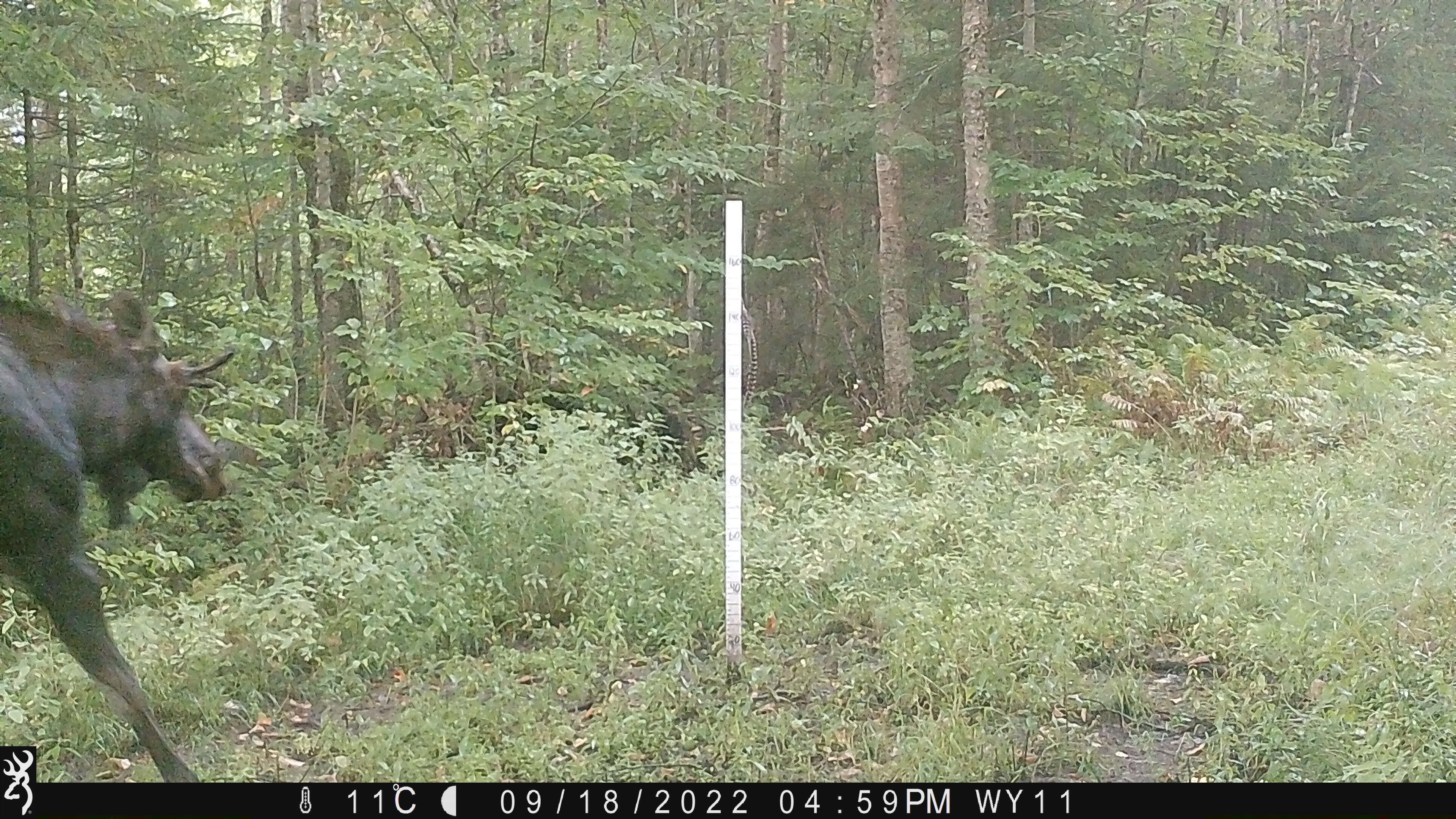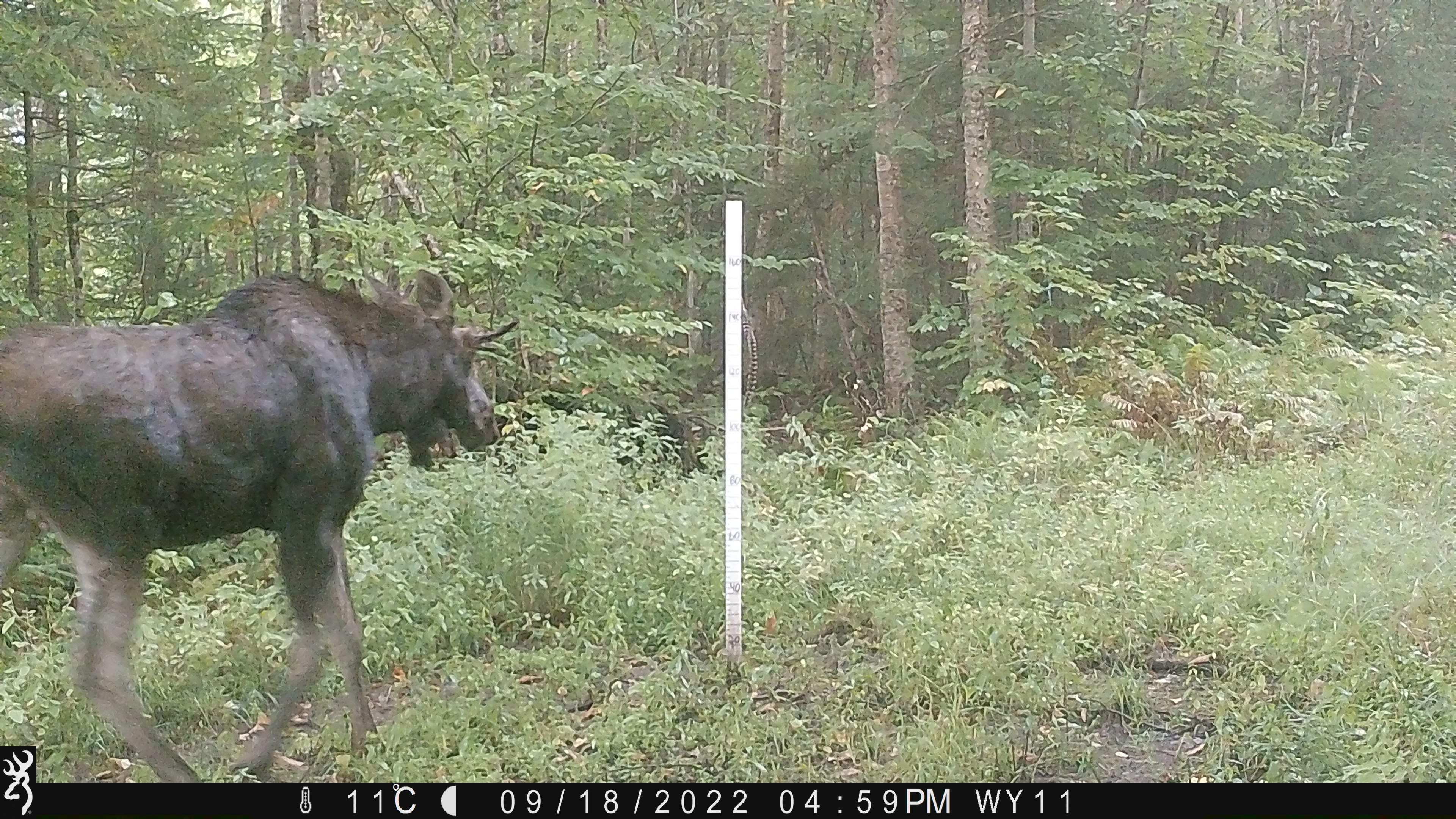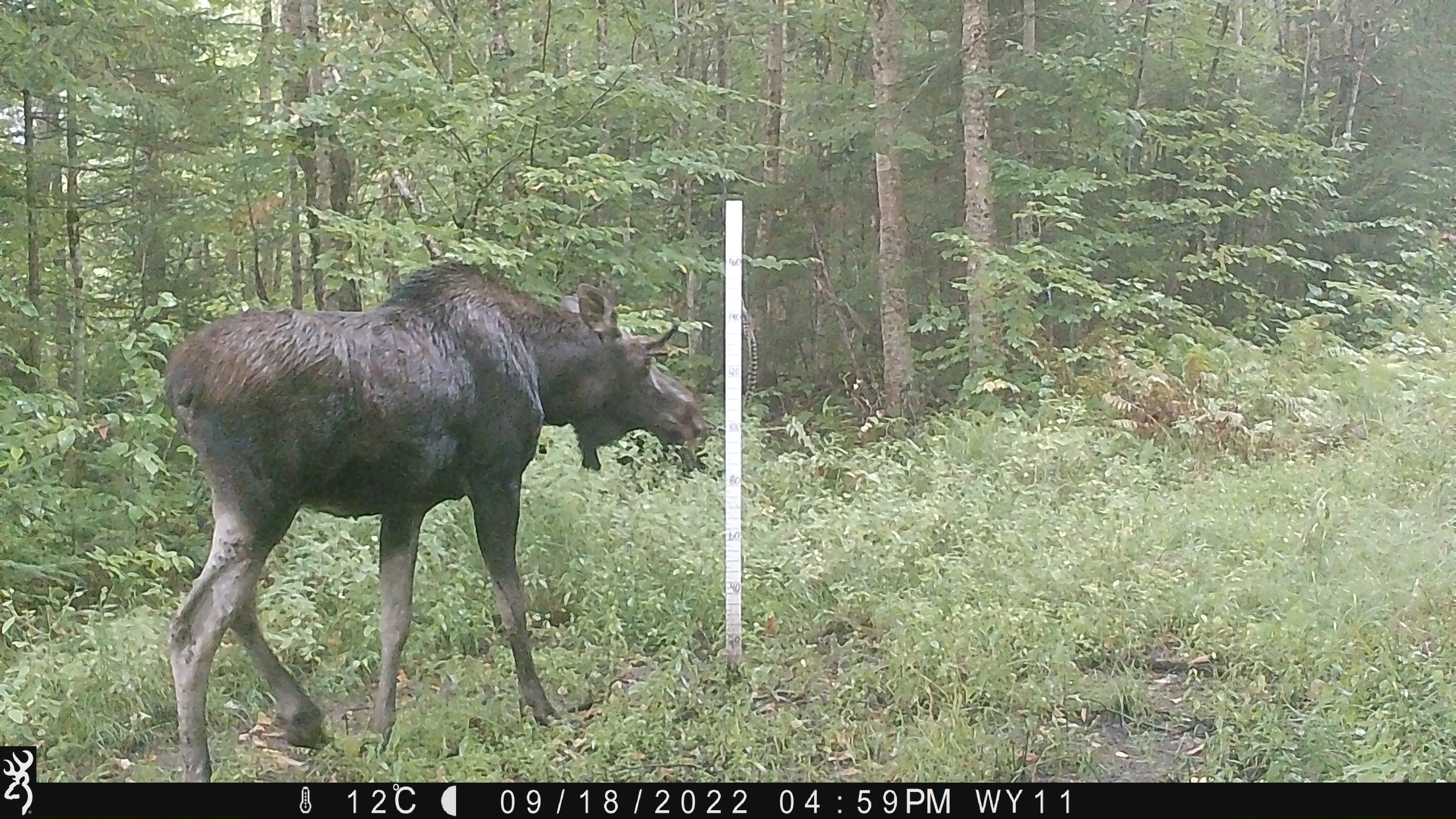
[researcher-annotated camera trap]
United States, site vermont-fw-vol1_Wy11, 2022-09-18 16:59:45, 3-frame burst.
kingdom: Animalia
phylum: Chordata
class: Mammalia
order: Artiodactyla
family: Cervidae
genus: Alces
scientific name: Alces alces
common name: moose